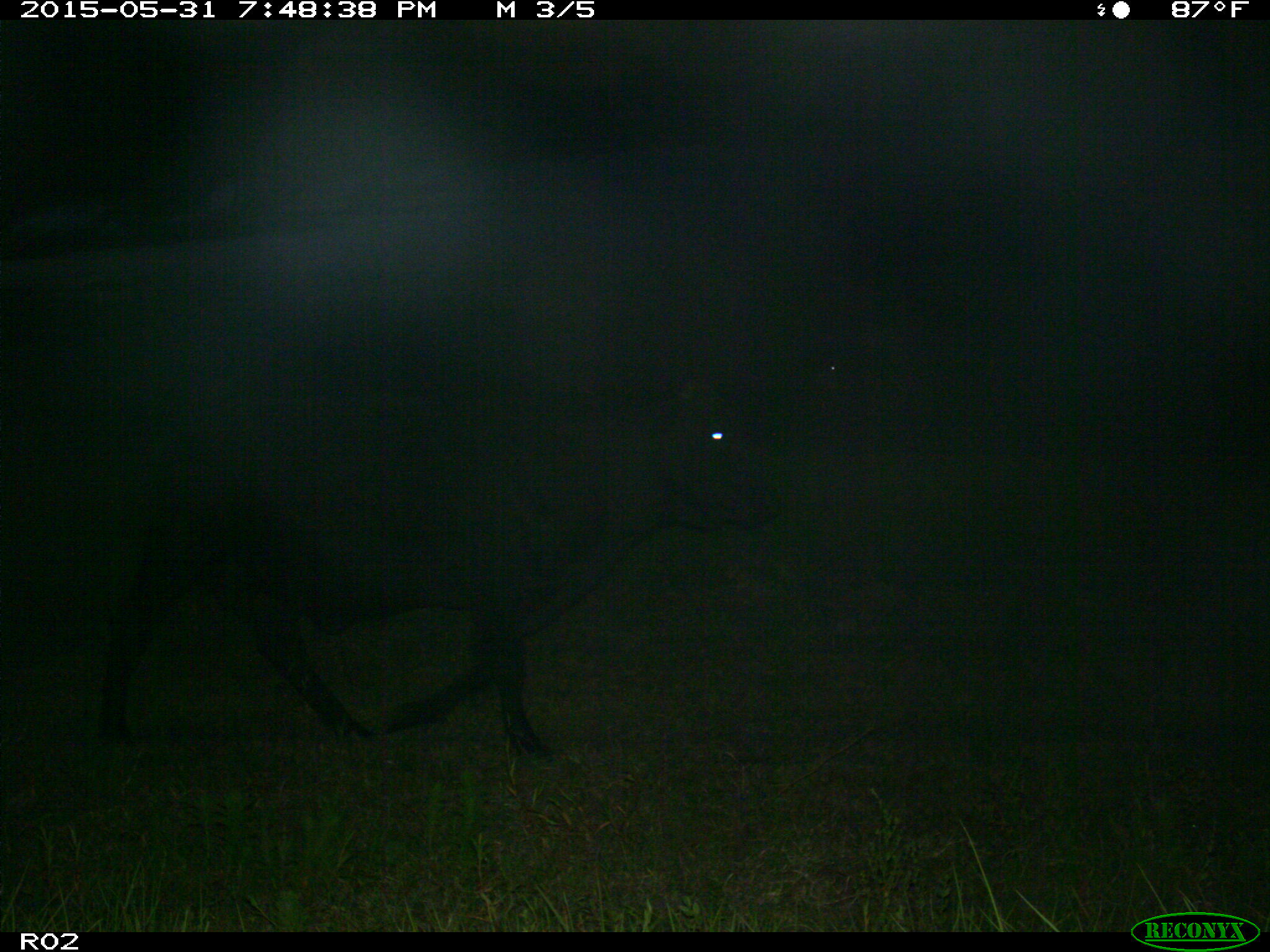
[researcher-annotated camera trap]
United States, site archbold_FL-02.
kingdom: Animalia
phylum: Chordata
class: Mammalia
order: Artiodactyla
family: Bovidae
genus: Bos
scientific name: Bos taurus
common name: domestic cow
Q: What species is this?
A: Bos taurus (domestic cow).